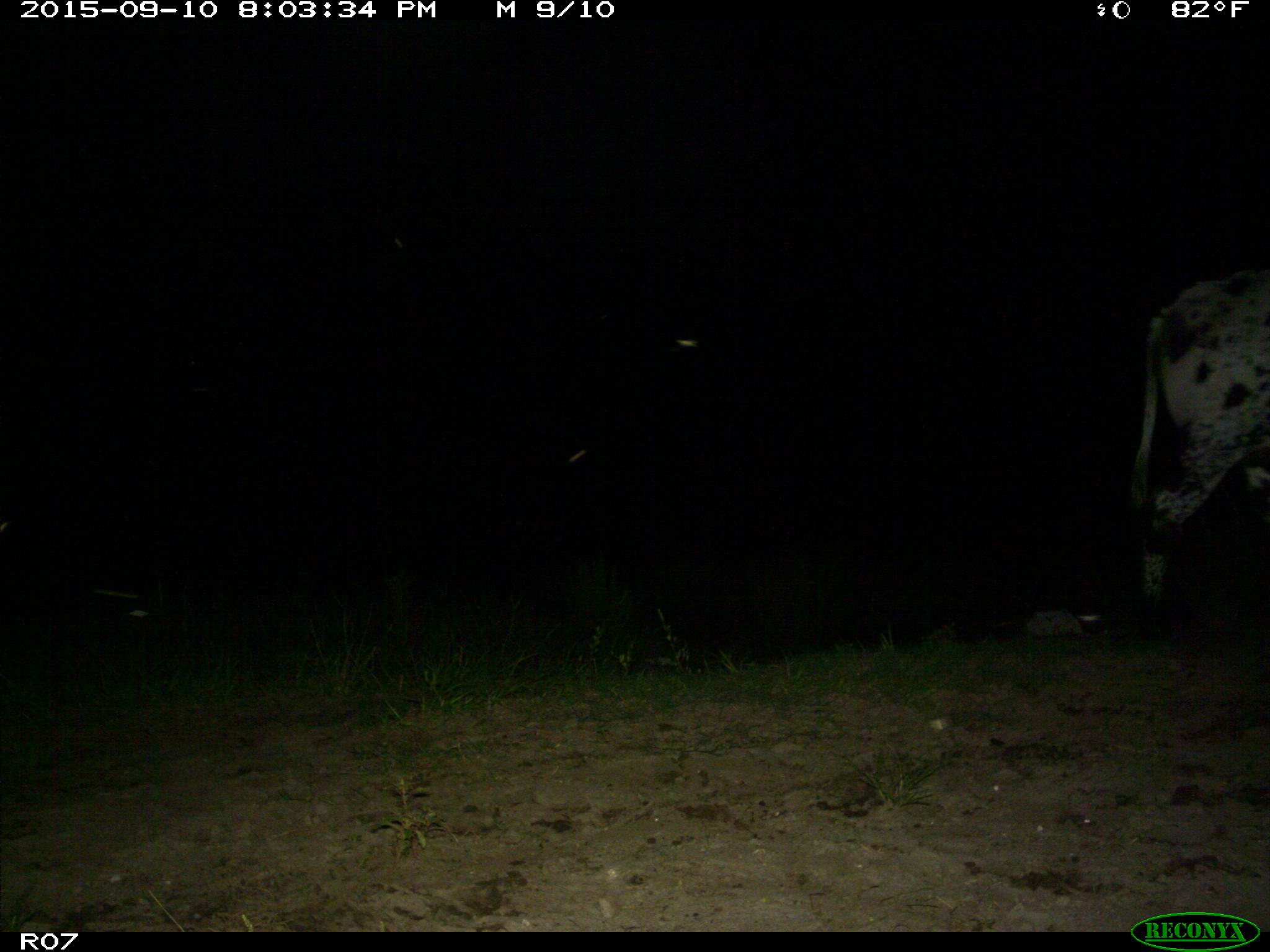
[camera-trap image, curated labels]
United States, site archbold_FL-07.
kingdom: Animalia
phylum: Chordata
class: Mammalia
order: Artiodactyla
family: Bovidae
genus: Bos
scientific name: Bos taurus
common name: domestic cow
Bos taurus (domestic cow).